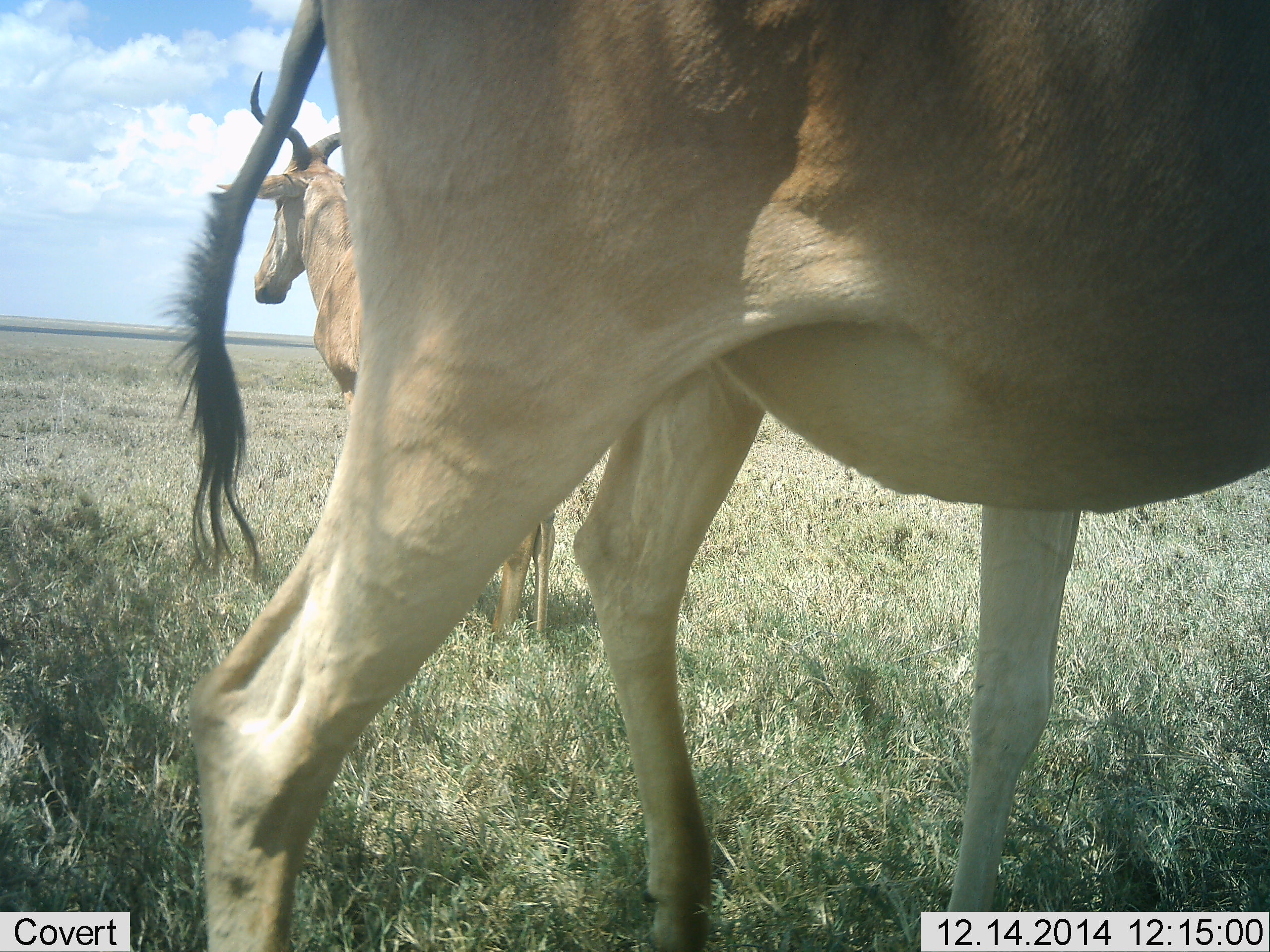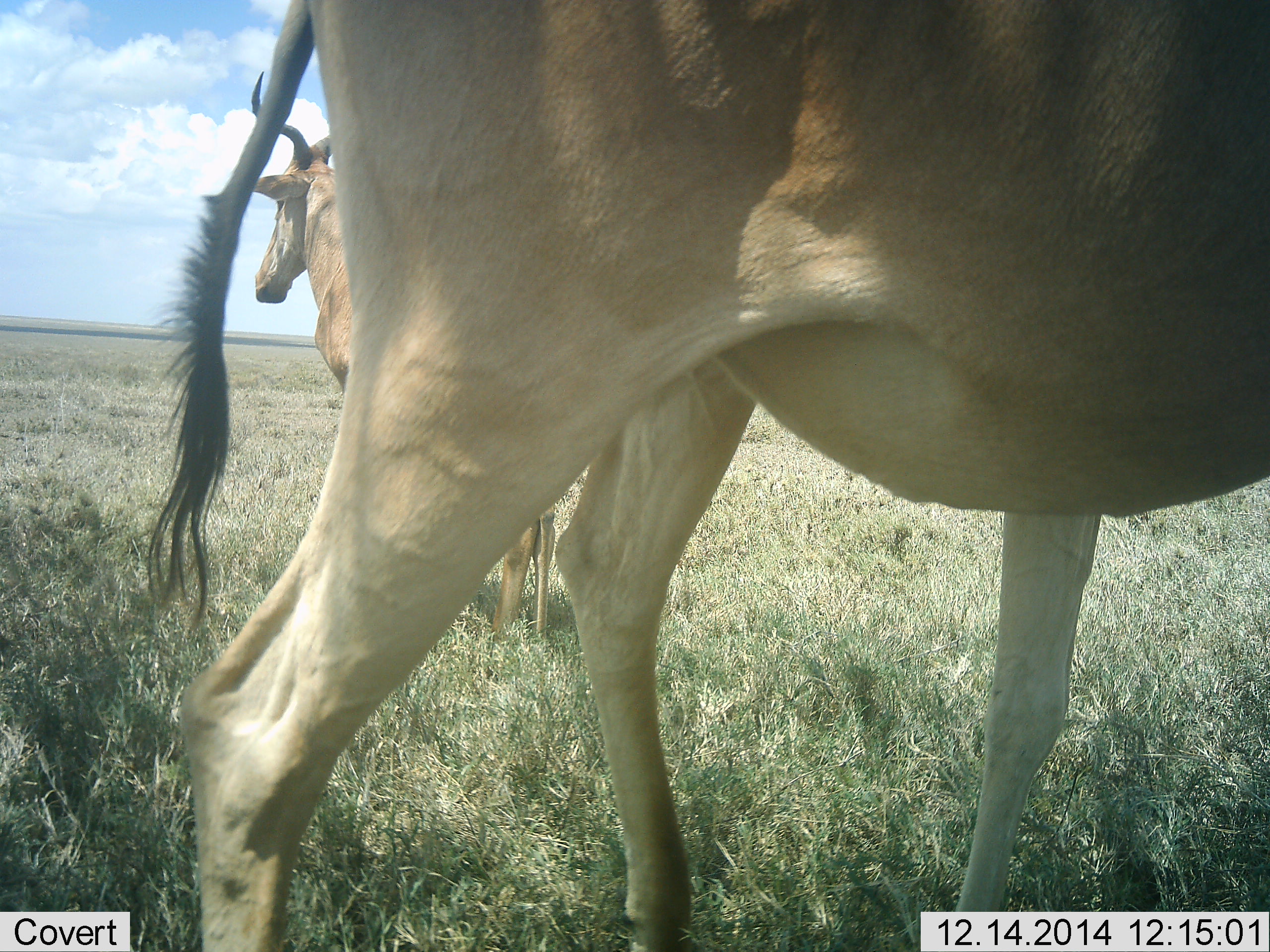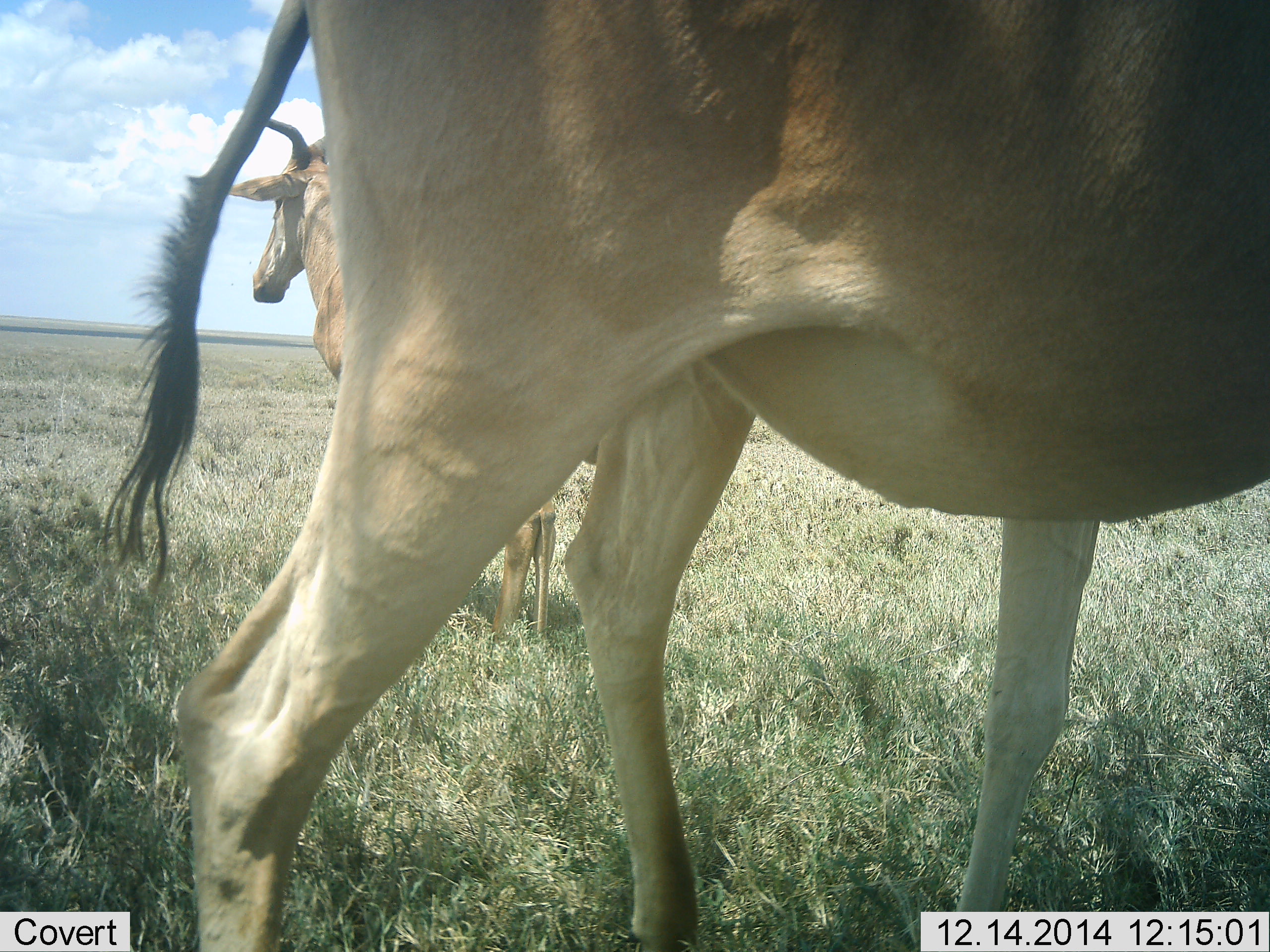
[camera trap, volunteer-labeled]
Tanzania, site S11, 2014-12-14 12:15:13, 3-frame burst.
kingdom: Animalia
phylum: Chordata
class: Mammalia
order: Artiodactyla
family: Bovidae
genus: Alcelaphus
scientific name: Alcelaphus buselaphus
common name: hartebeest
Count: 2.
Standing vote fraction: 90%.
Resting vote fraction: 0%.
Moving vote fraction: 20%.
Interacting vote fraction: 0%.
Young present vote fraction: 0%.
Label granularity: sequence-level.